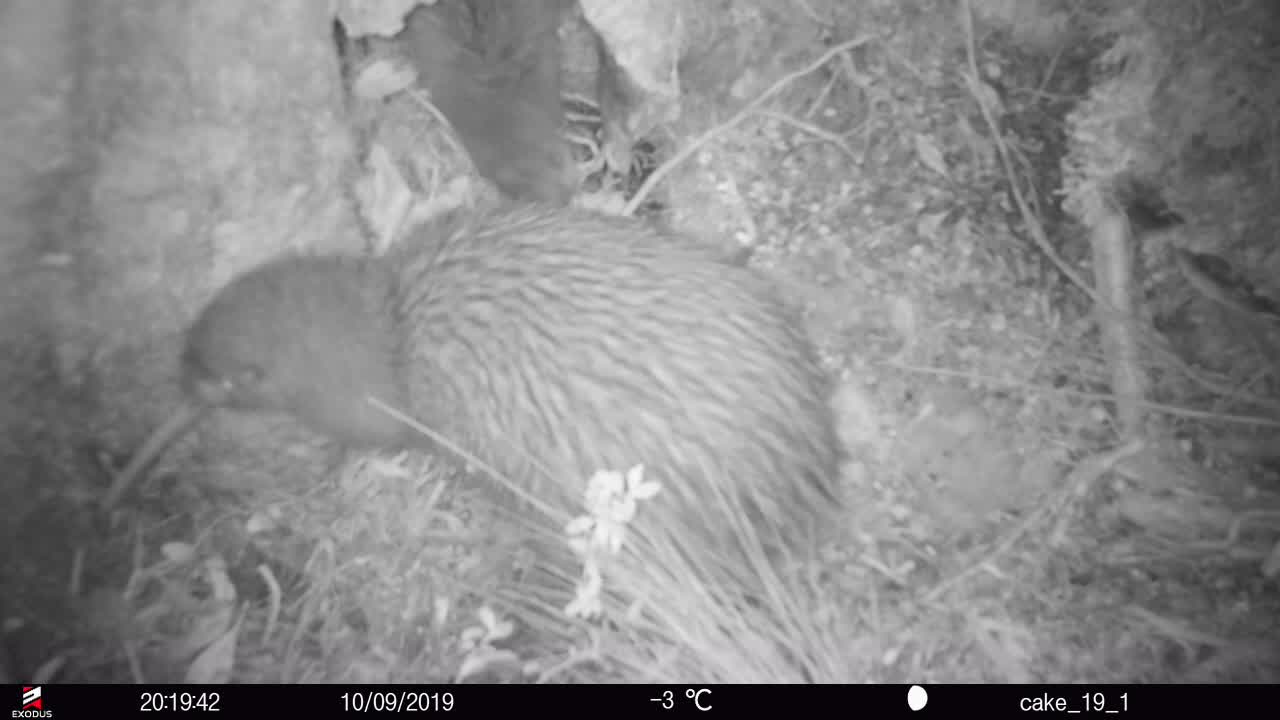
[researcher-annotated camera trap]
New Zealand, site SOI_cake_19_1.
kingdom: Animalia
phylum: Chordata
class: Aves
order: Apterygiformes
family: Apterygidae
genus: Apteryx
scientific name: Apteryx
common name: kiwi